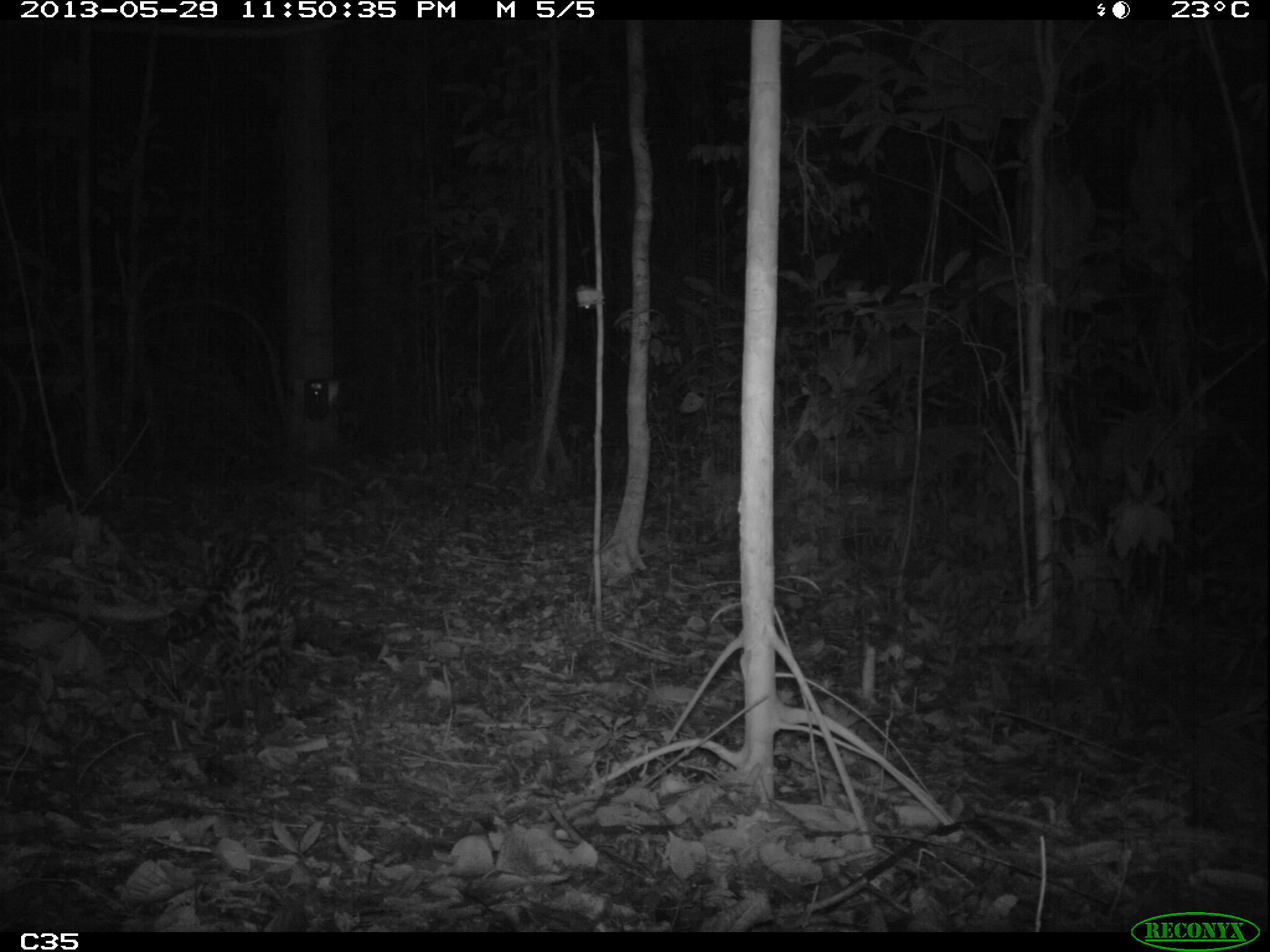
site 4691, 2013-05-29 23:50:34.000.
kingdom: Animalia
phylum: Chordata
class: Mammalia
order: Carnivora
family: Felidae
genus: Leopardus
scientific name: Leopardus pardalis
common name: ocelot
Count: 1.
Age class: adult.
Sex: female.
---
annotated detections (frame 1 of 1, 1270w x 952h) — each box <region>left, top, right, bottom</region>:
leopardus pardalis: <region>166, 539, 300, 735</region>